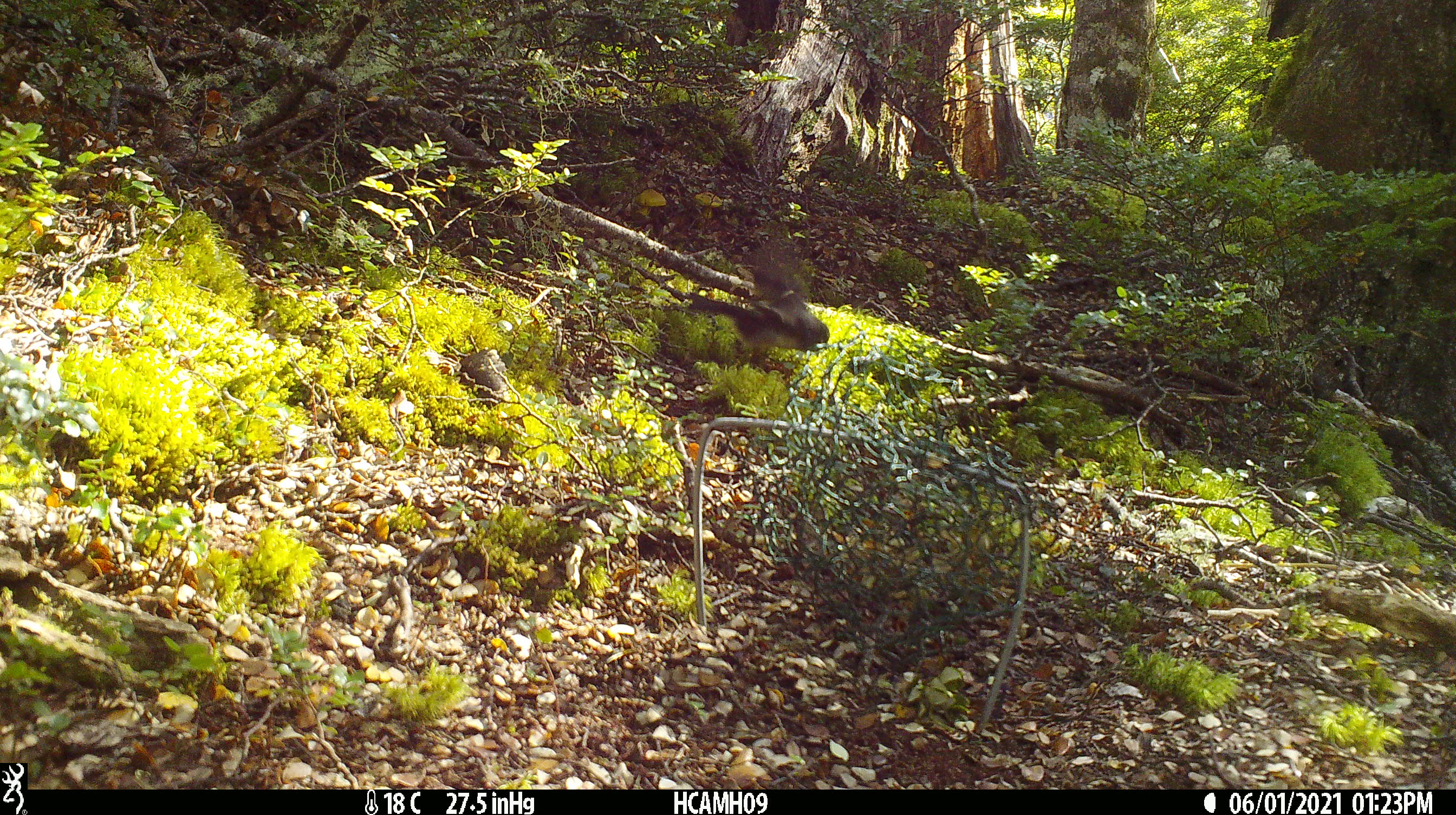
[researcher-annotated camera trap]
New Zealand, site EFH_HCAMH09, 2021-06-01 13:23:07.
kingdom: Animalia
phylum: Chordata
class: Aves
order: Passeriformes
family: Petroicidae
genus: Petroica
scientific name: Petroica macrocephala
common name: tomtit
Tomtit (Petroica macrocephala).